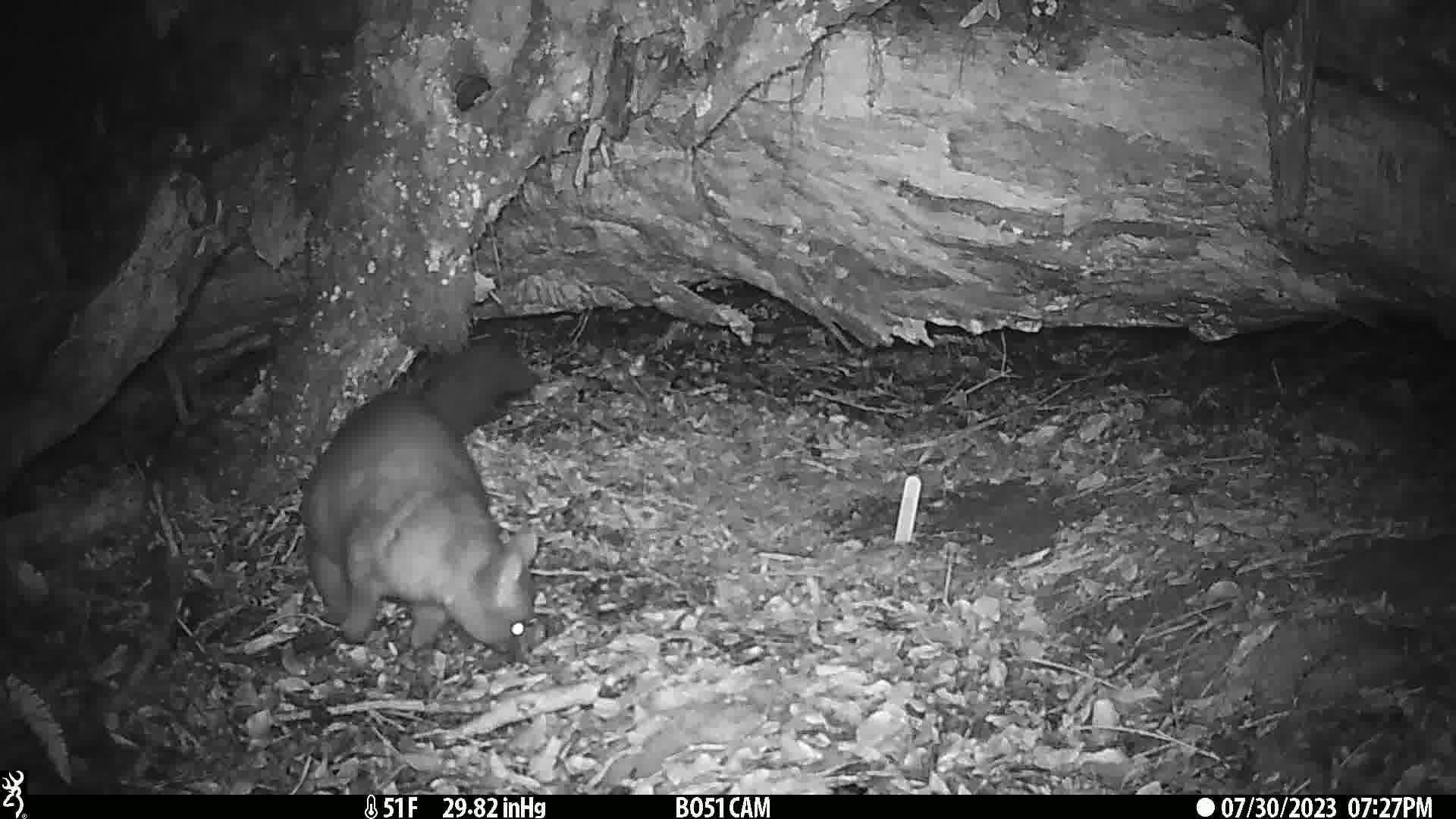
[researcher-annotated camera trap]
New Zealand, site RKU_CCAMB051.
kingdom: Animalia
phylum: Chordata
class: Mammalia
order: Diprotodontia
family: Phalangeridae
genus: Trichosurus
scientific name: Trichosurus vulpecula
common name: common brushtail possum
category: possum